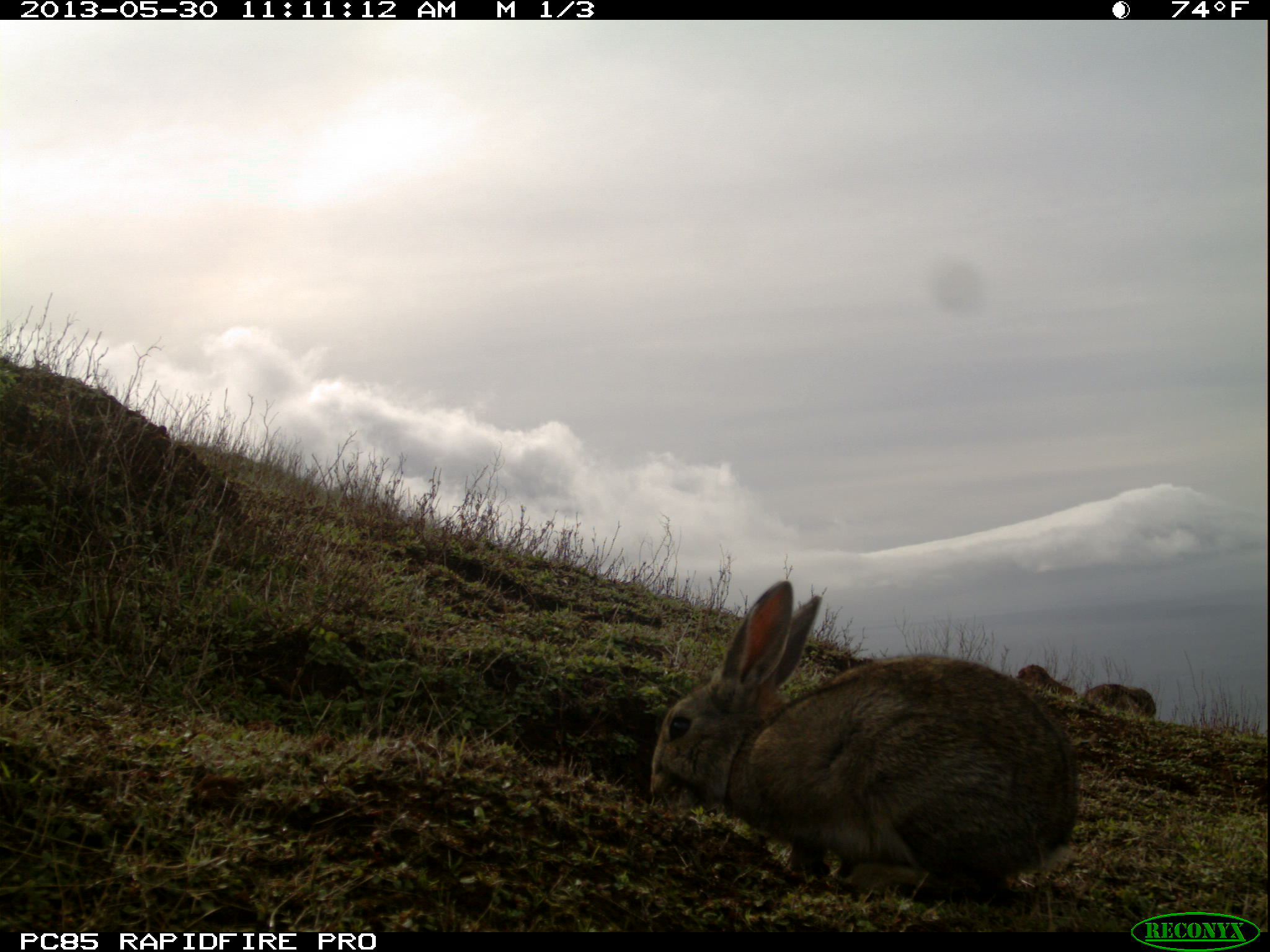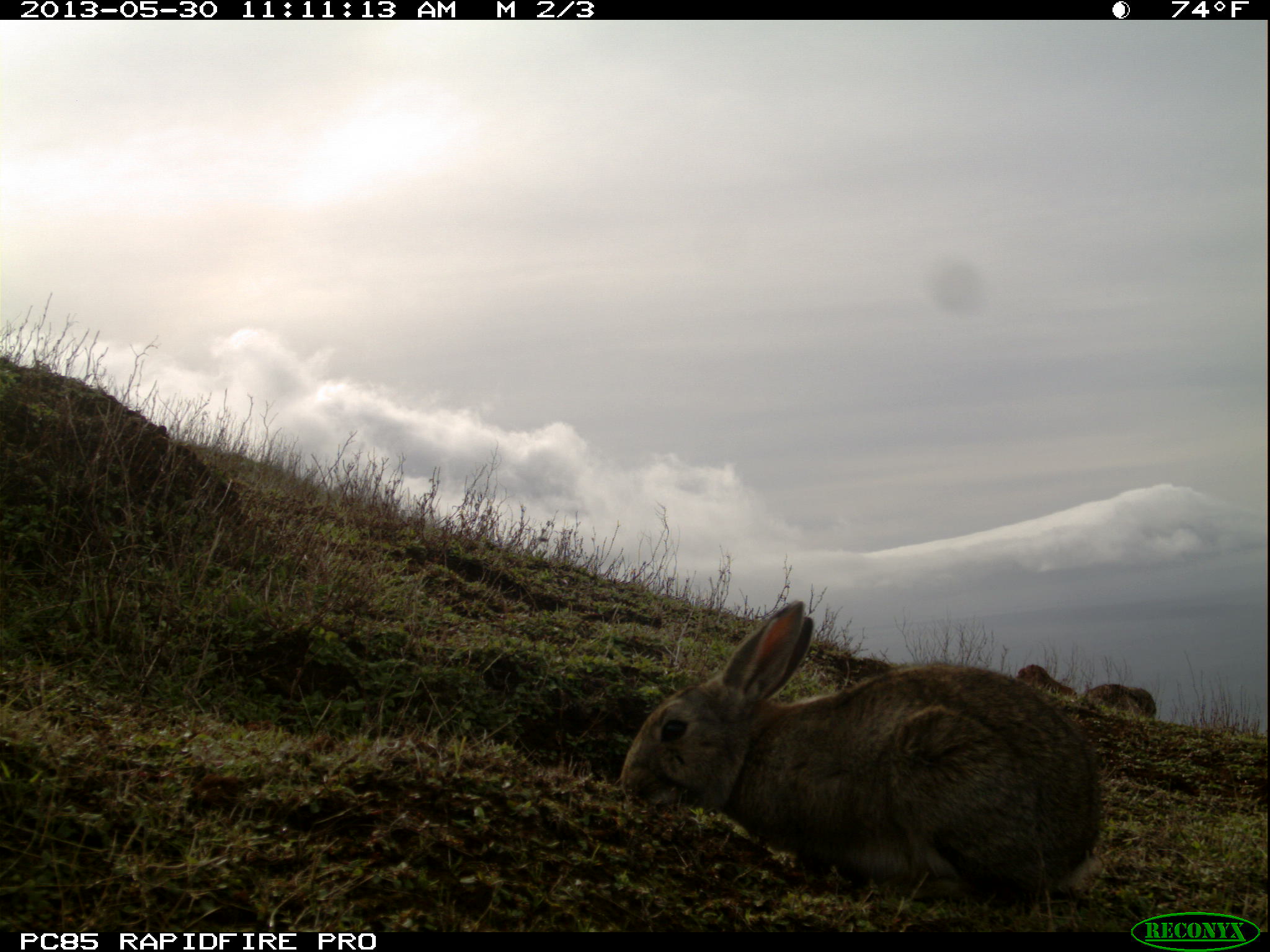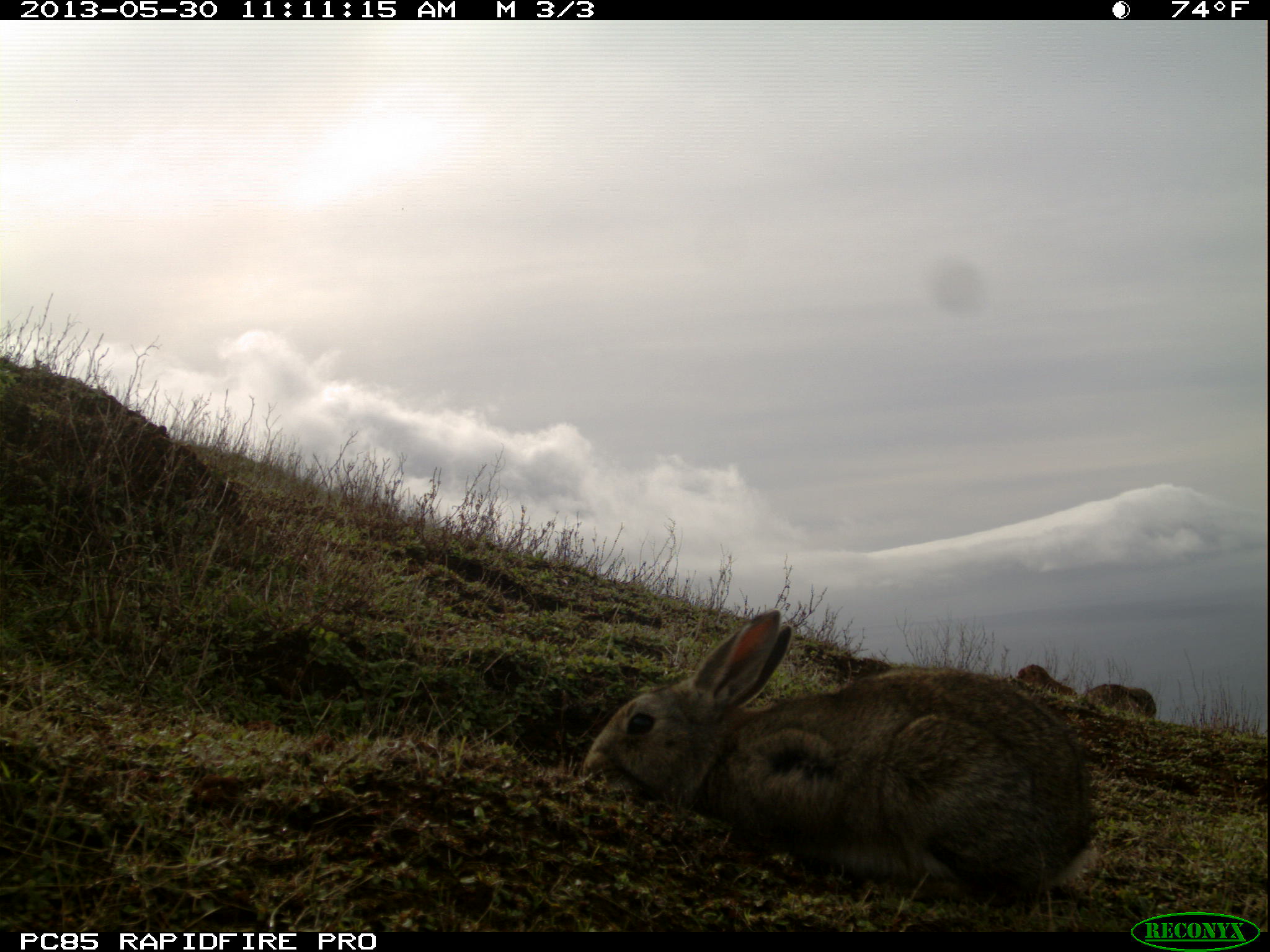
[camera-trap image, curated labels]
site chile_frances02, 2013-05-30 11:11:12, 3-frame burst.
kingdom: Animalia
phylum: Chordata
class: Mammalia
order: Lagomorpha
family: Leporidae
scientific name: Leporidae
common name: rabbits and hares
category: rabbit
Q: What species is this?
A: Rabbit (rabbits and hares) (Leporidae).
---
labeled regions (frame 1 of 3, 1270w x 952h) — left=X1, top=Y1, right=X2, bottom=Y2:
rabbit: left=643, top=579, right=1080, bottom=902; left=1083, top=679, right=1165, bottom=723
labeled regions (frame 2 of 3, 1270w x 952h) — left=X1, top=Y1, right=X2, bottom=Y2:
rabbit: left=614, top=599, right=1106, bottom=909; left=1086, top=680, right=1164, bottom=724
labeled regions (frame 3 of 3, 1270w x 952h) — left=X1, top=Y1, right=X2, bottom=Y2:
rabbit: left=574, top=606, right=1102, bottom=909; left=1085, top=686, right=1166, bottom=721